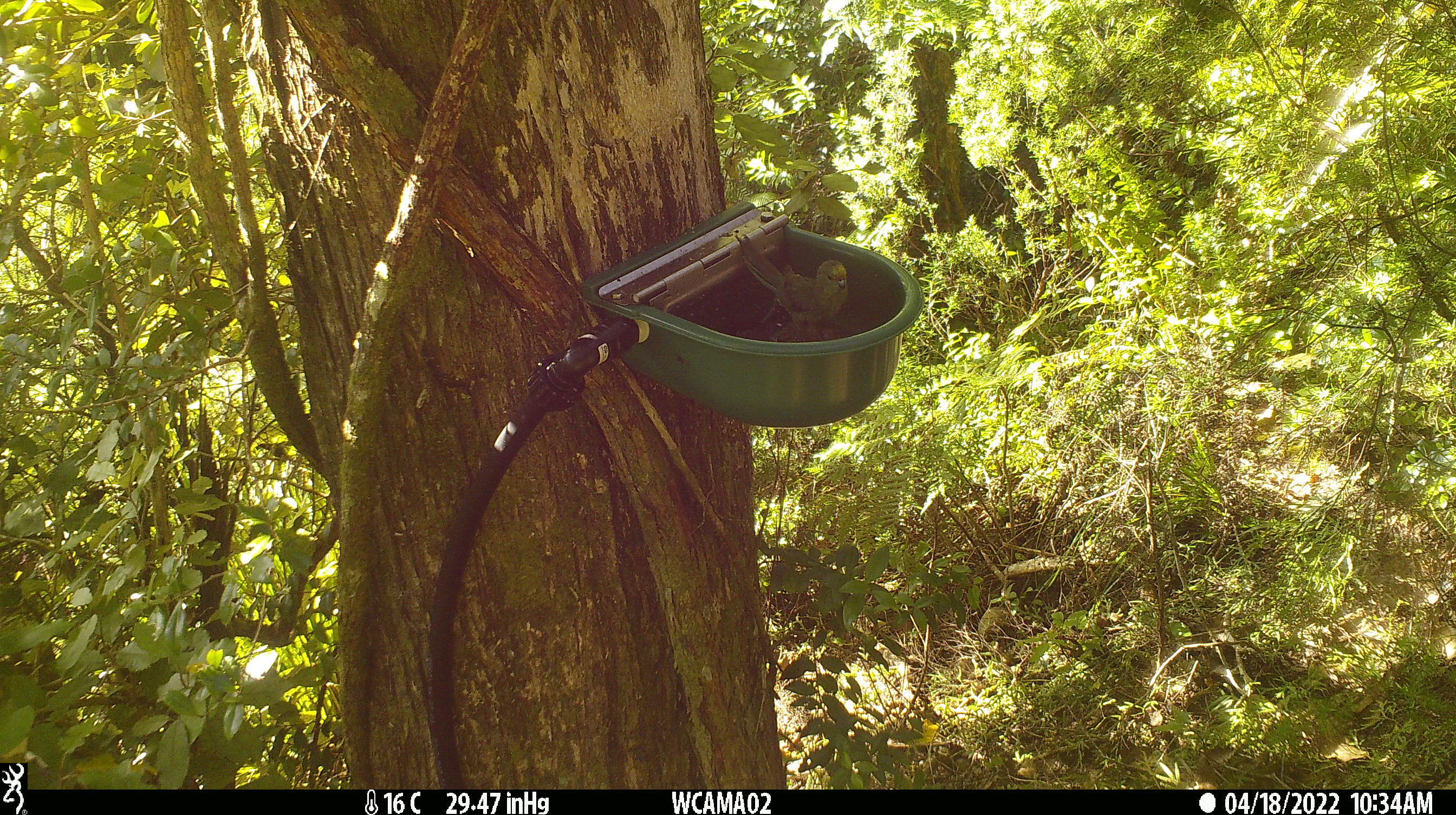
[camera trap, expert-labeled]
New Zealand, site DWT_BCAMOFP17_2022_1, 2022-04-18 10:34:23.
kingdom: Animalia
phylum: Chordata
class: Aves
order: Psittaciformes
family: Psittaculidae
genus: Cyanoramphus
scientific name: Cyanoramphus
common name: parakeet